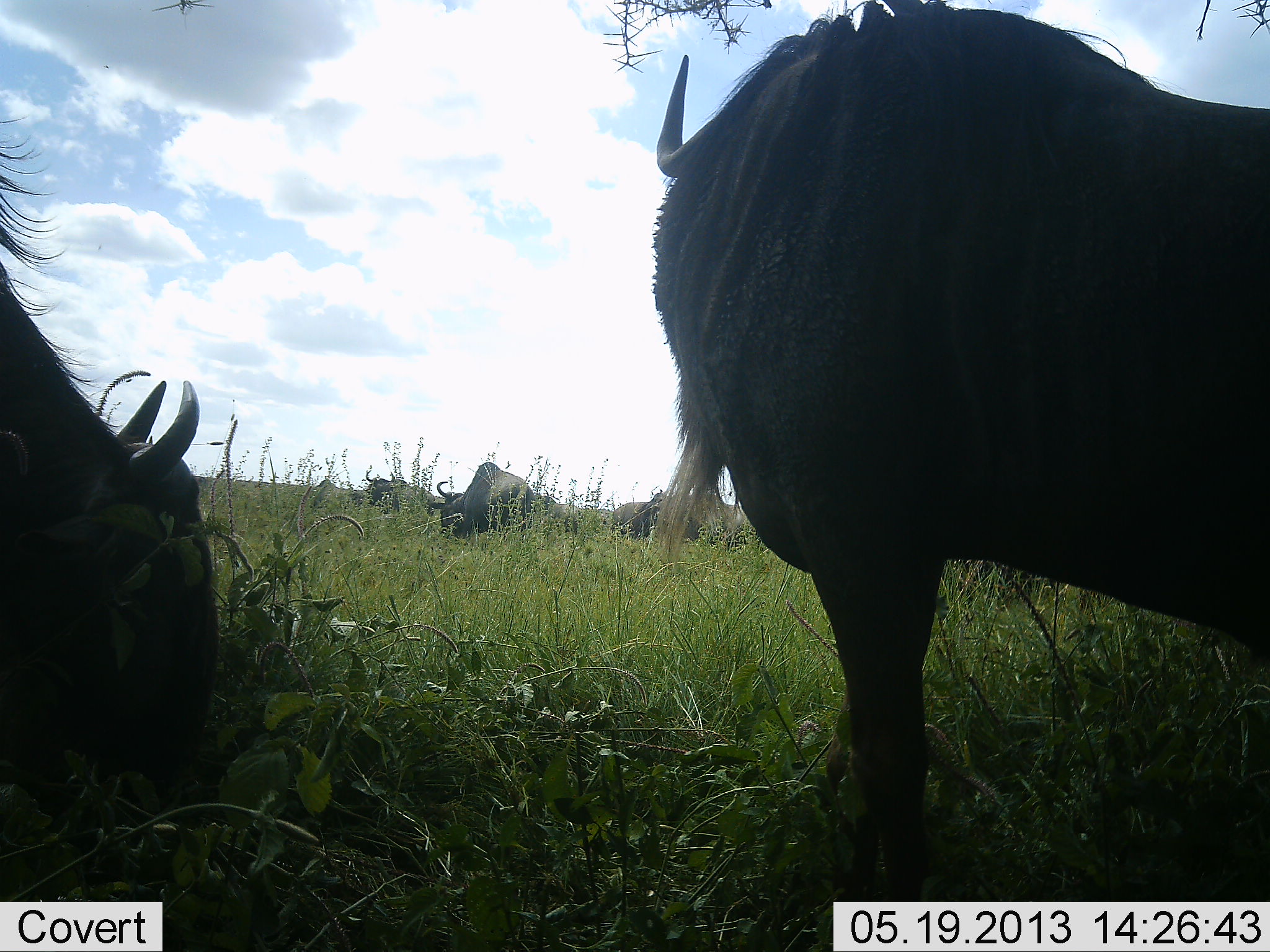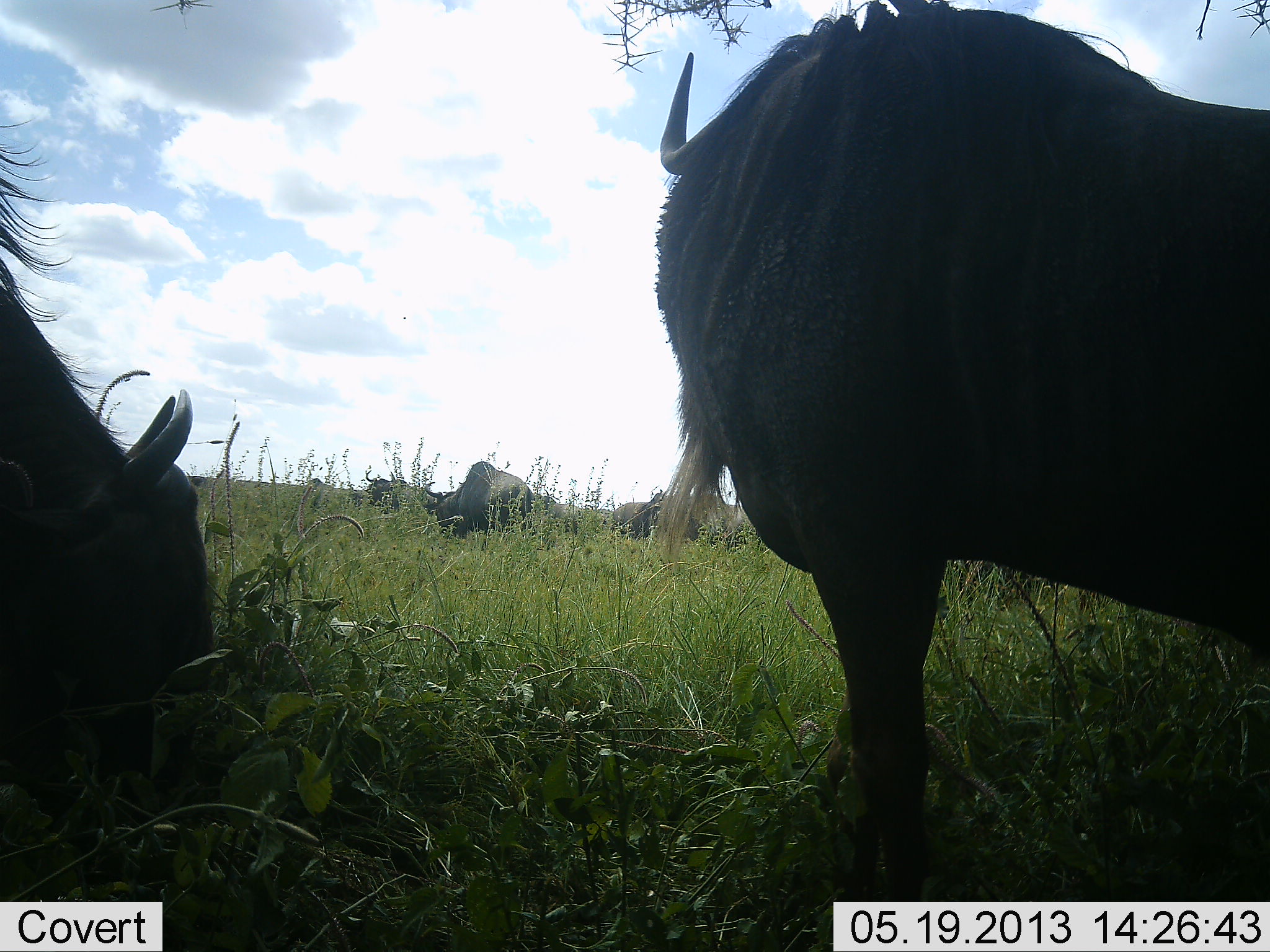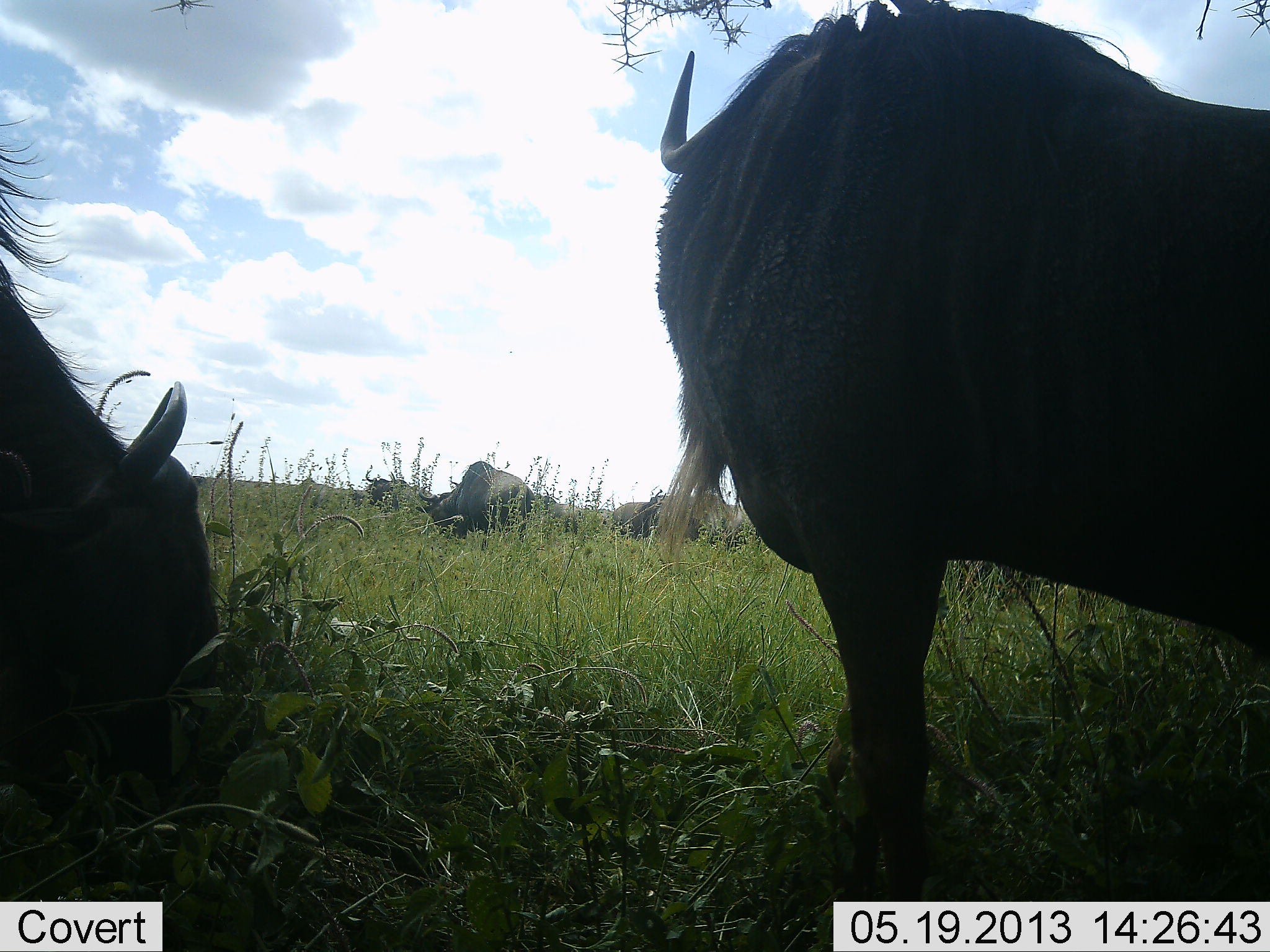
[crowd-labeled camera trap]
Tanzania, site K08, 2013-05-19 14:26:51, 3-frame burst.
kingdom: Animalia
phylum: Chordata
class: Mammalia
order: Artiodactyla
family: Bovidae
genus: Connochaetes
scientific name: Connochaetes taurinus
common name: blue wildebeest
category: wildebeest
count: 6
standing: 80%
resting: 40%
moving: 7%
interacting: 0%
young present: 0%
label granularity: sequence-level